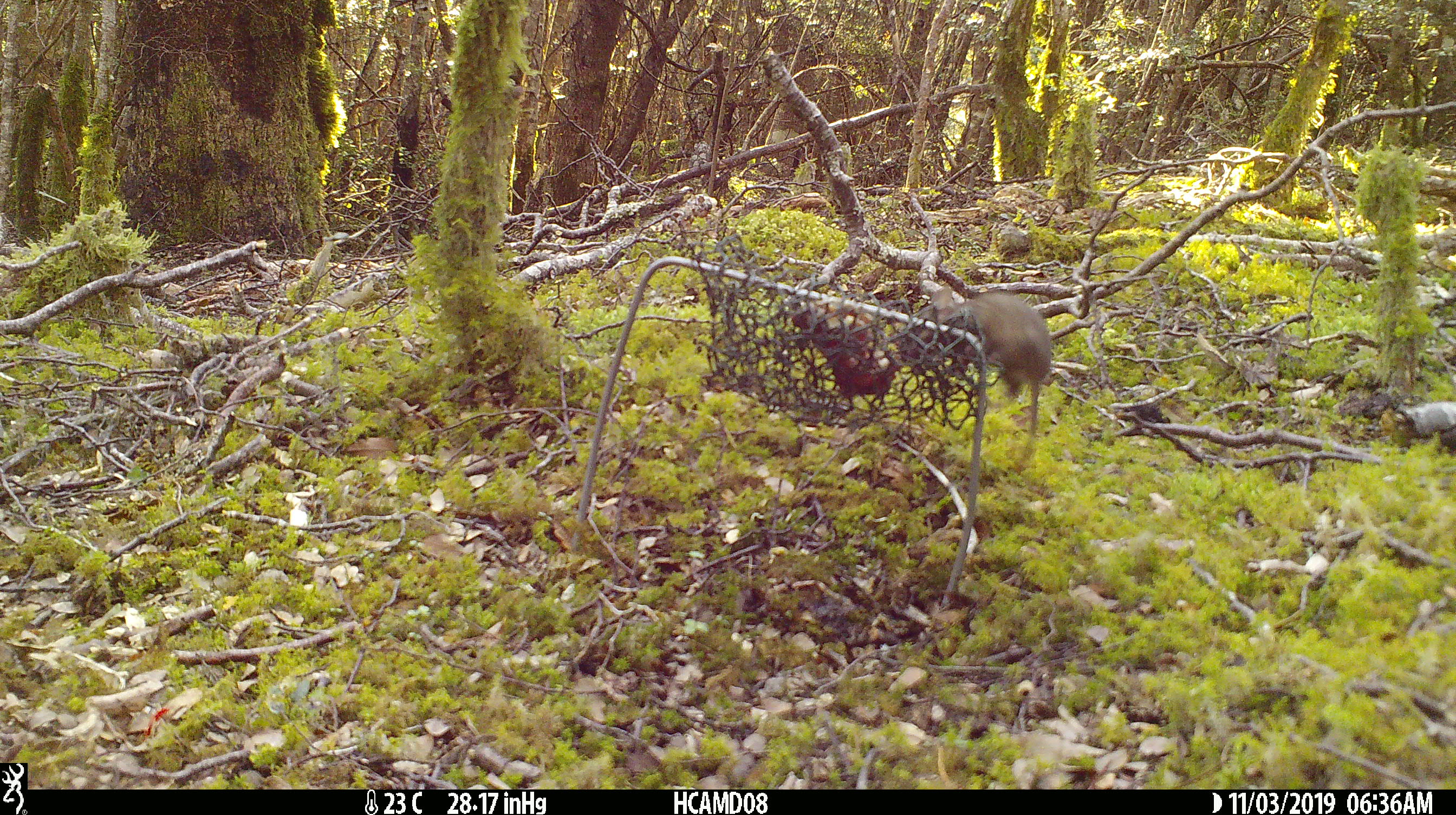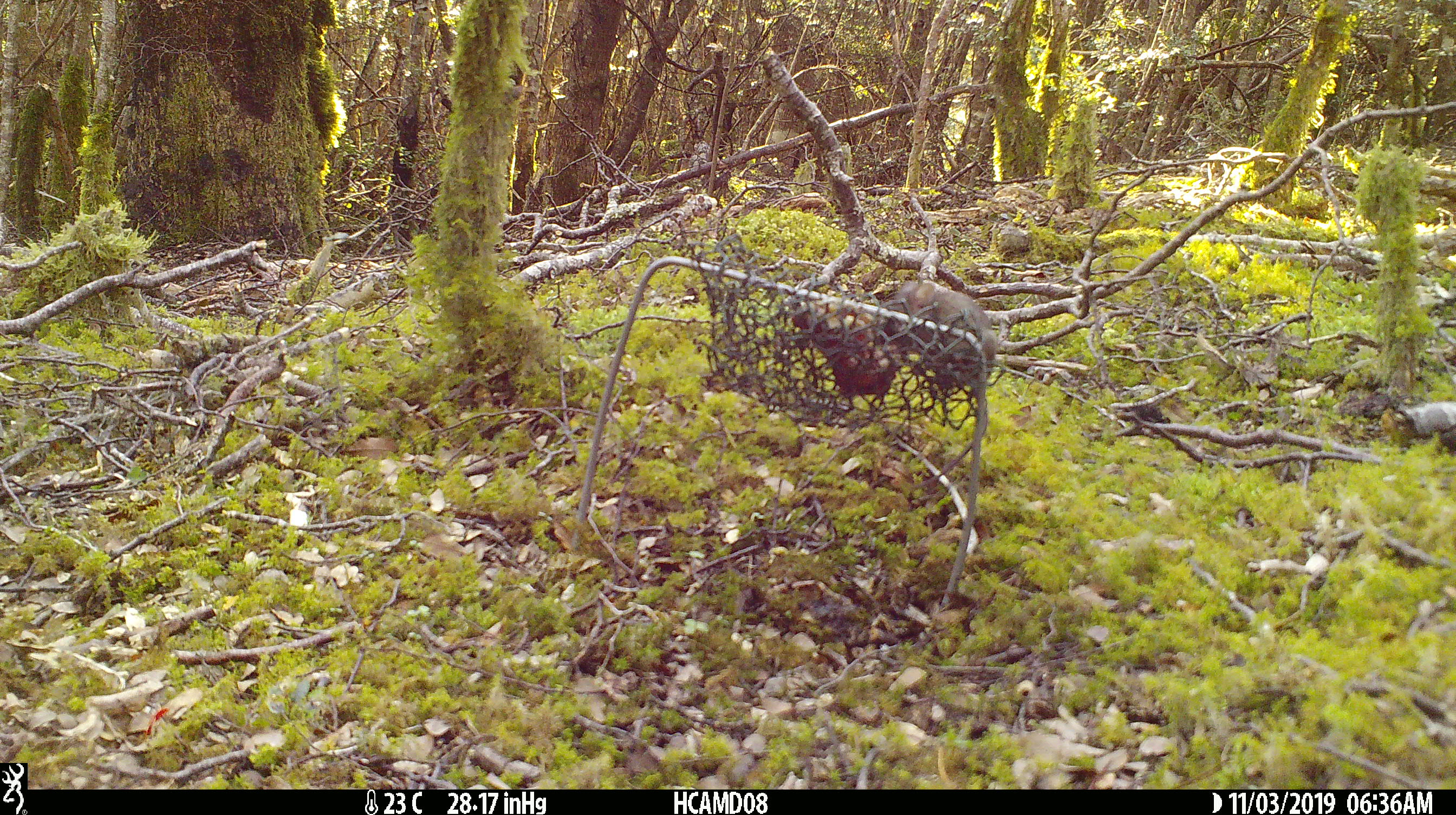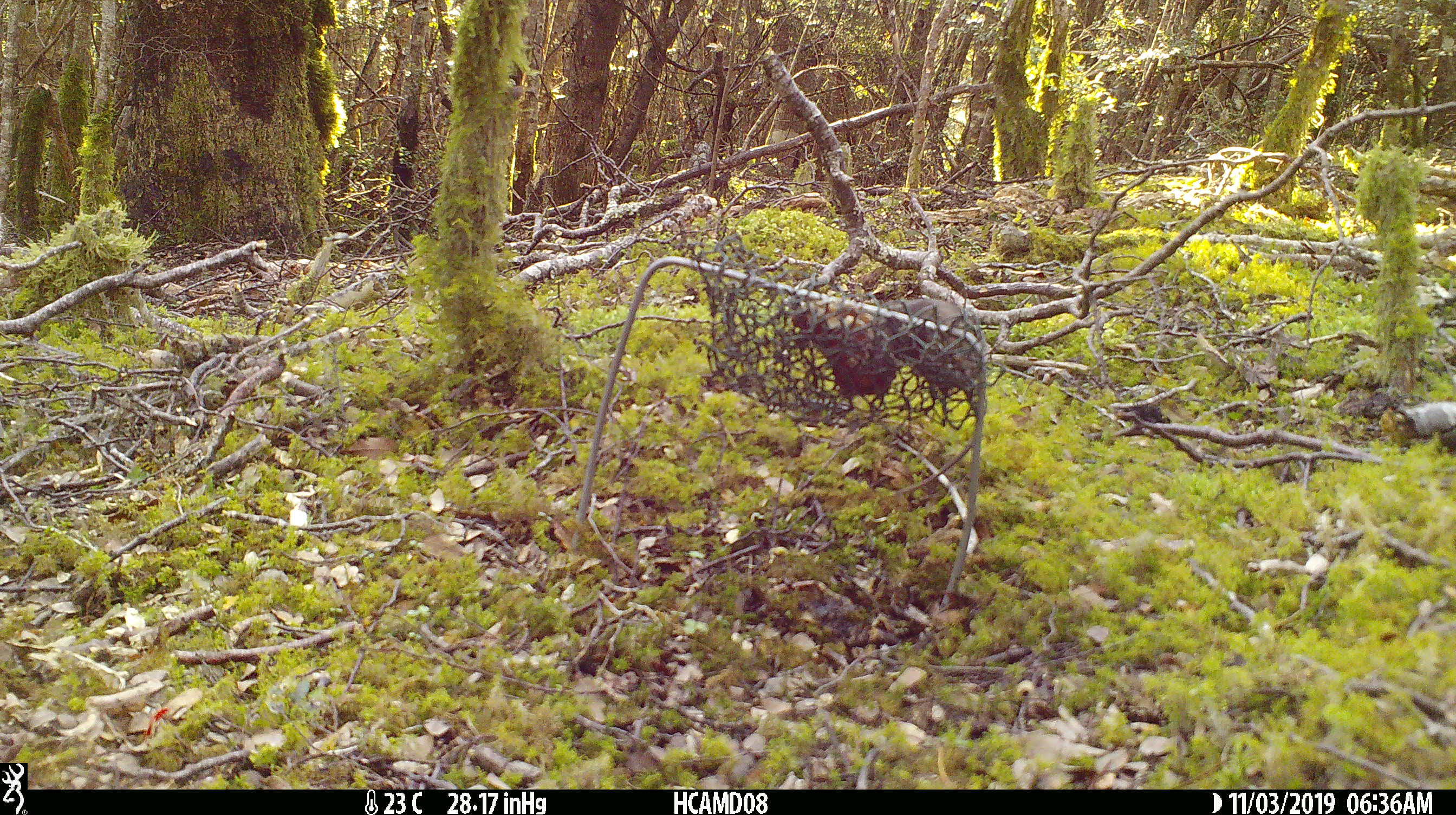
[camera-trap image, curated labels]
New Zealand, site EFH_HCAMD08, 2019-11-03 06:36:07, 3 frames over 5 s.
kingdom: Animalia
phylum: Chordata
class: Mammalia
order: Rodentia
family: Muridae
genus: Mus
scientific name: Mus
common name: mouse